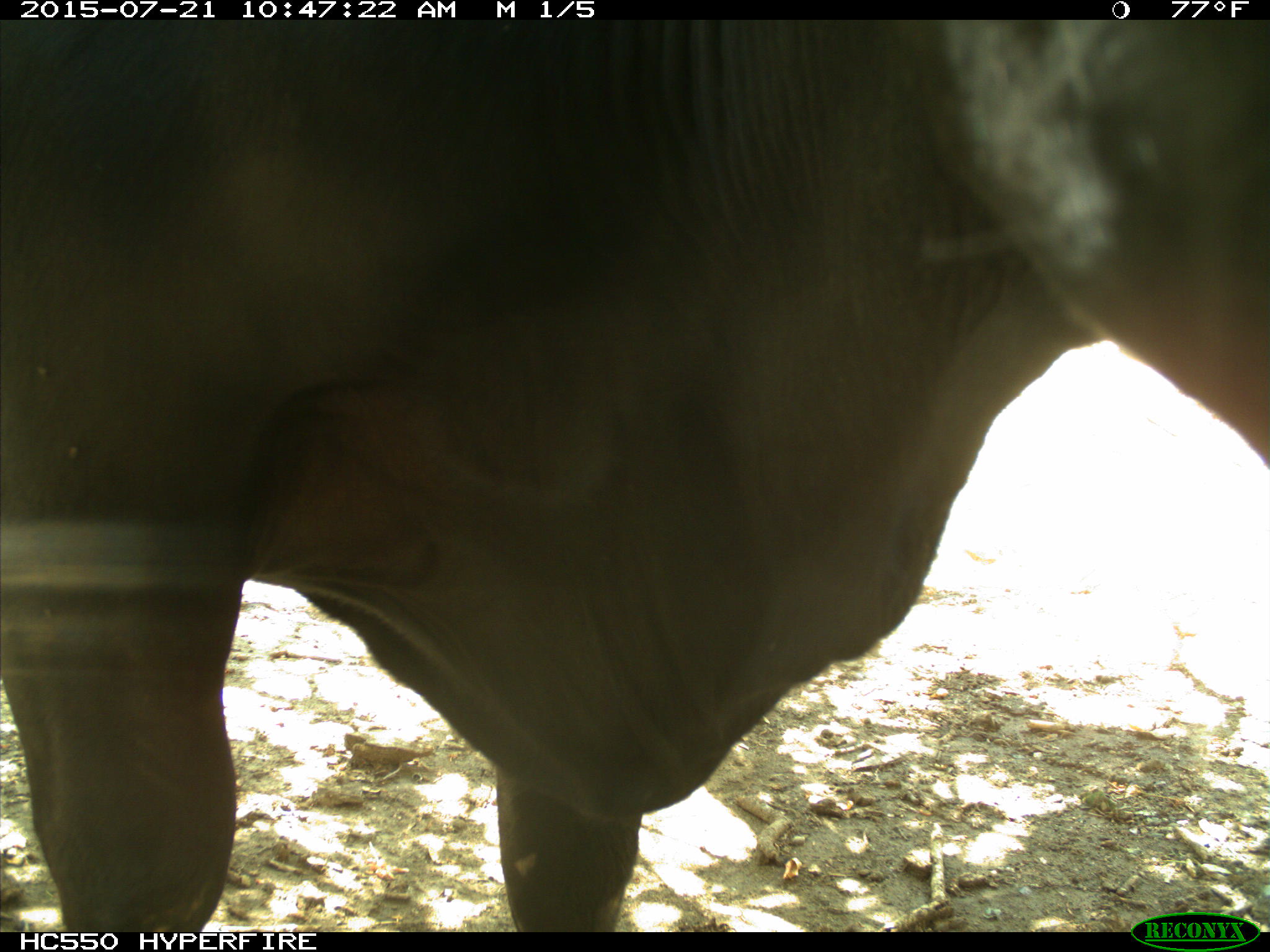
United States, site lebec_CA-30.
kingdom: Animalia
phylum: Chordata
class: Mammalia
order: Artiodactyla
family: Bovidae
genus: Bos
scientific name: Bos taurus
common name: domestic cow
Bos taurus (domestic cow).